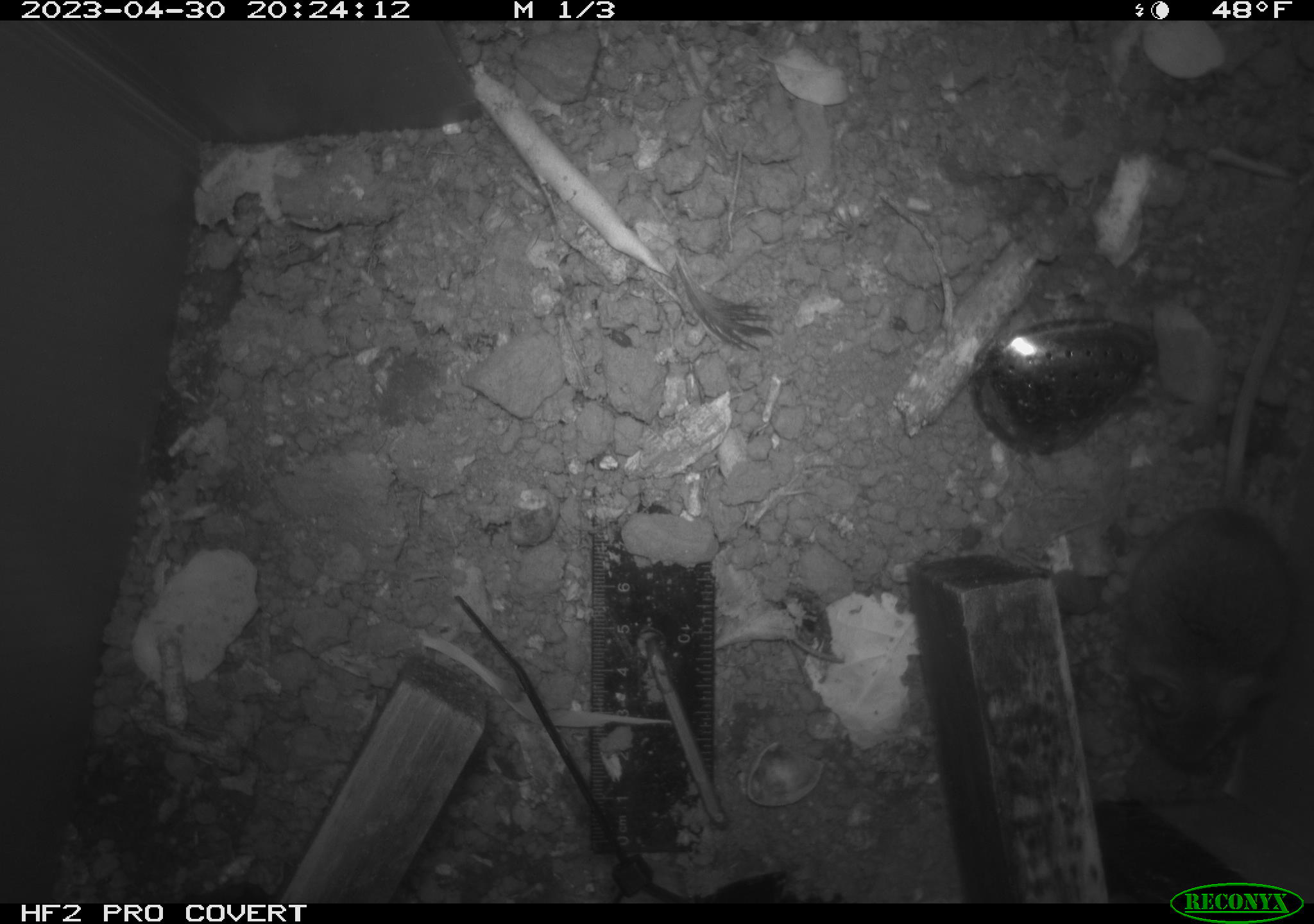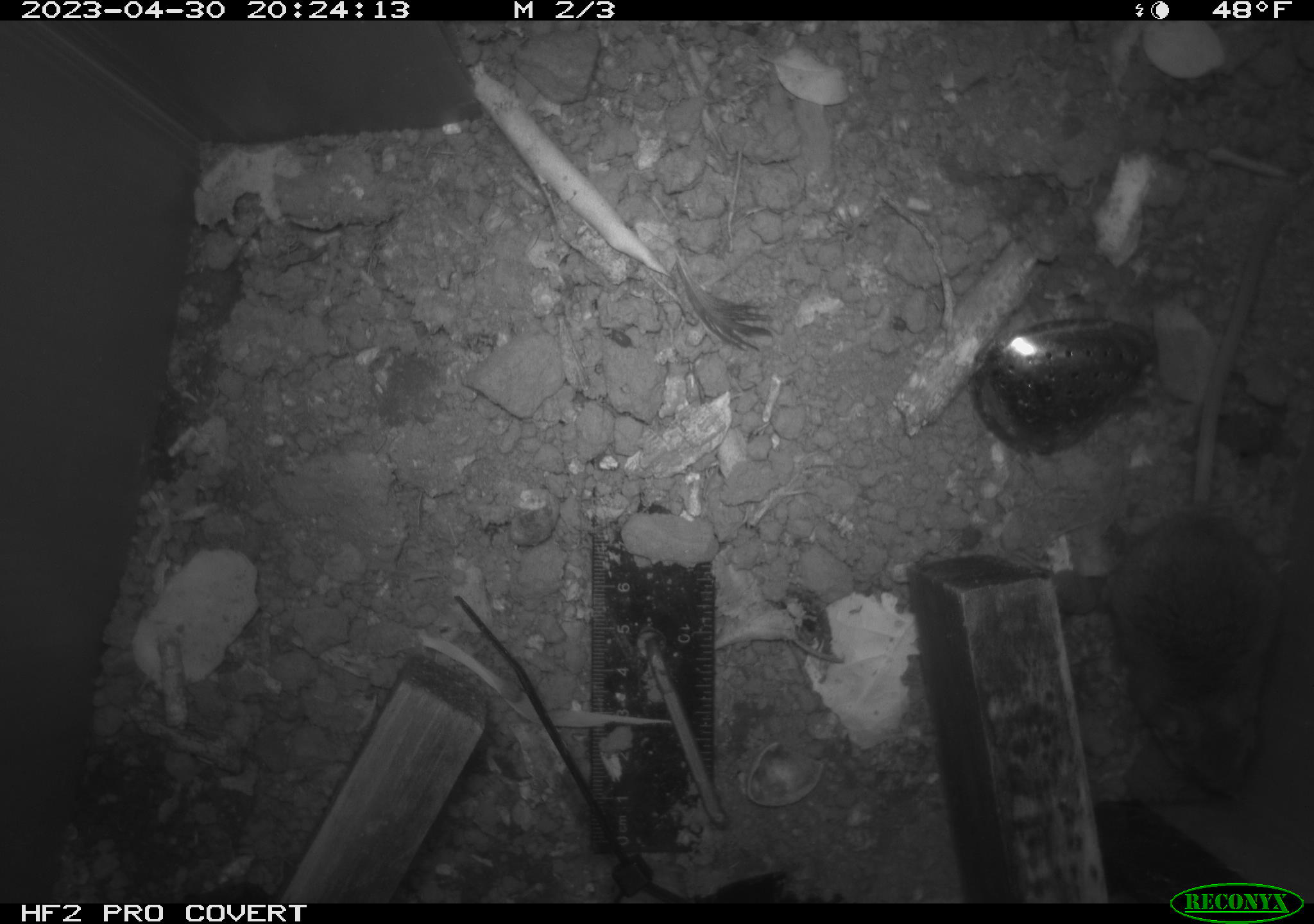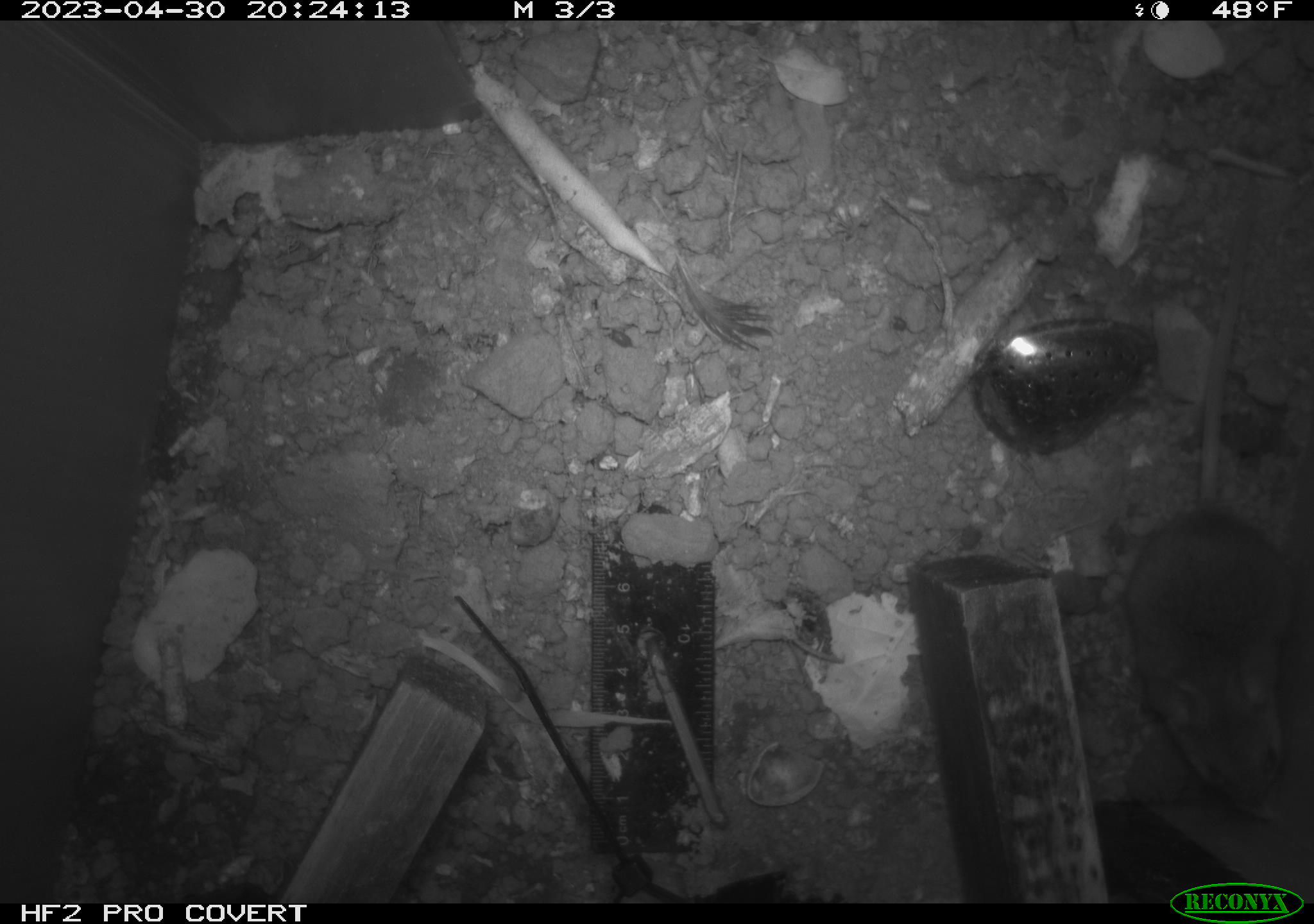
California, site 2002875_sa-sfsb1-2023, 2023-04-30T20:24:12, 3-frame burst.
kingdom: Animalia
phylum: Chordata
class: Mammalia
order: Rodentia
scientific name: Rodentia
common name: mouse species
Mouse species (Rodentia).